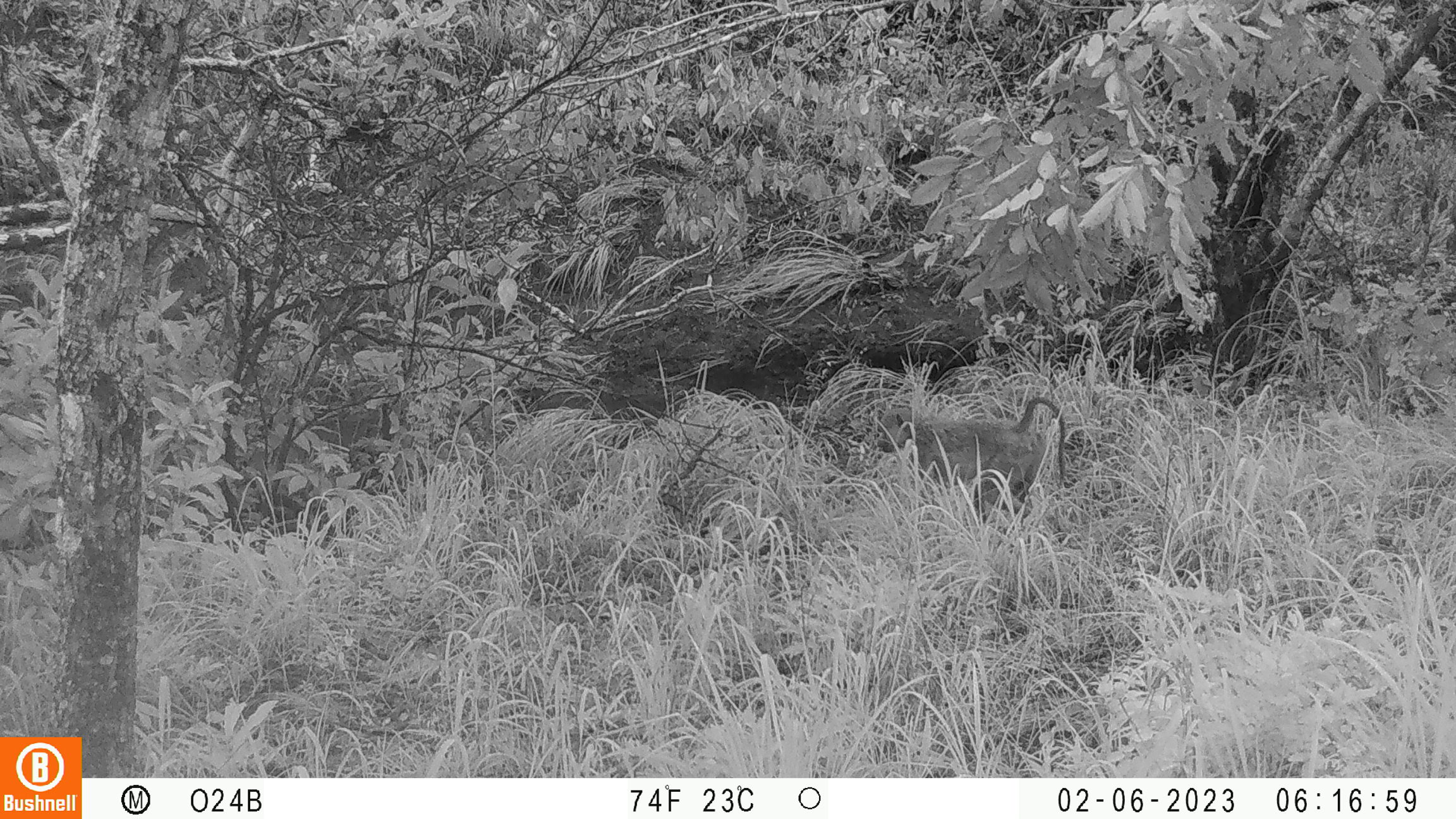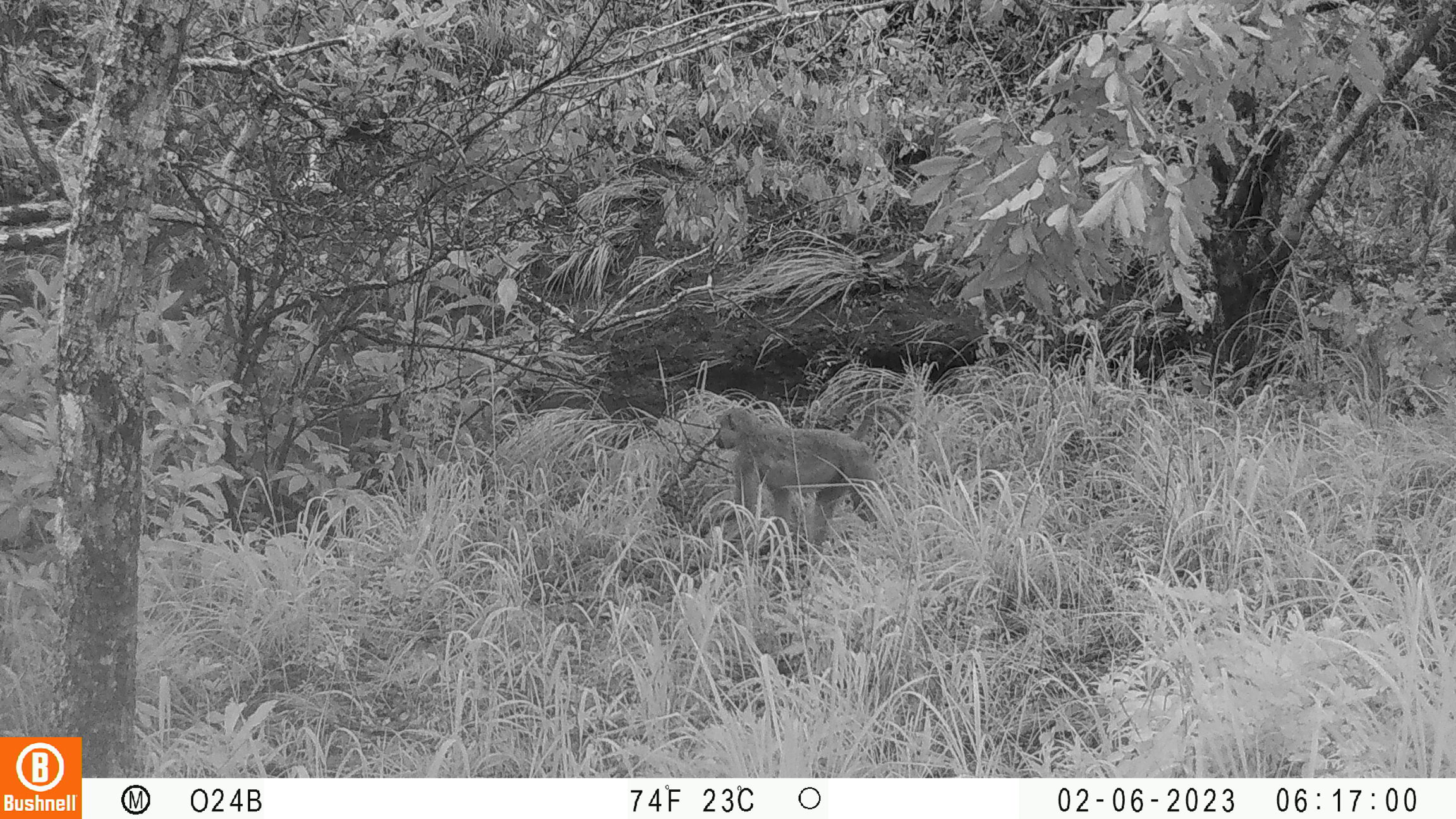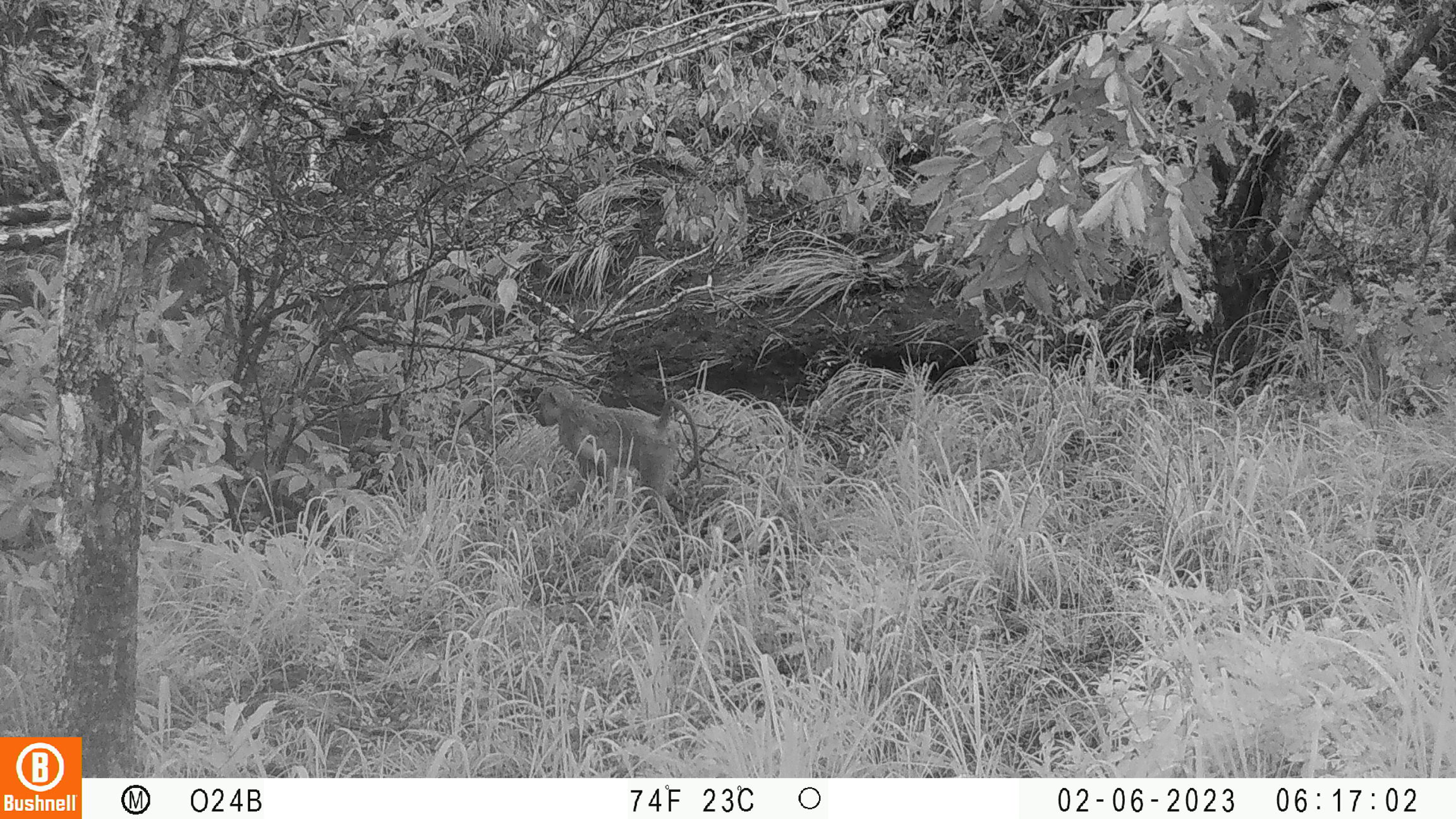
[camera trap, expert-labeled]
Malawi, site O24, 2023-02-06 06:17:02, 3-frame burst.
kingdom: Animalia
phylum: Chordata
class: Mammalia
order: Primates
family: Cercopithecidae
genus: Papio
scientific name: Papio cynocephalus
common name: yellow baboon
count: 1